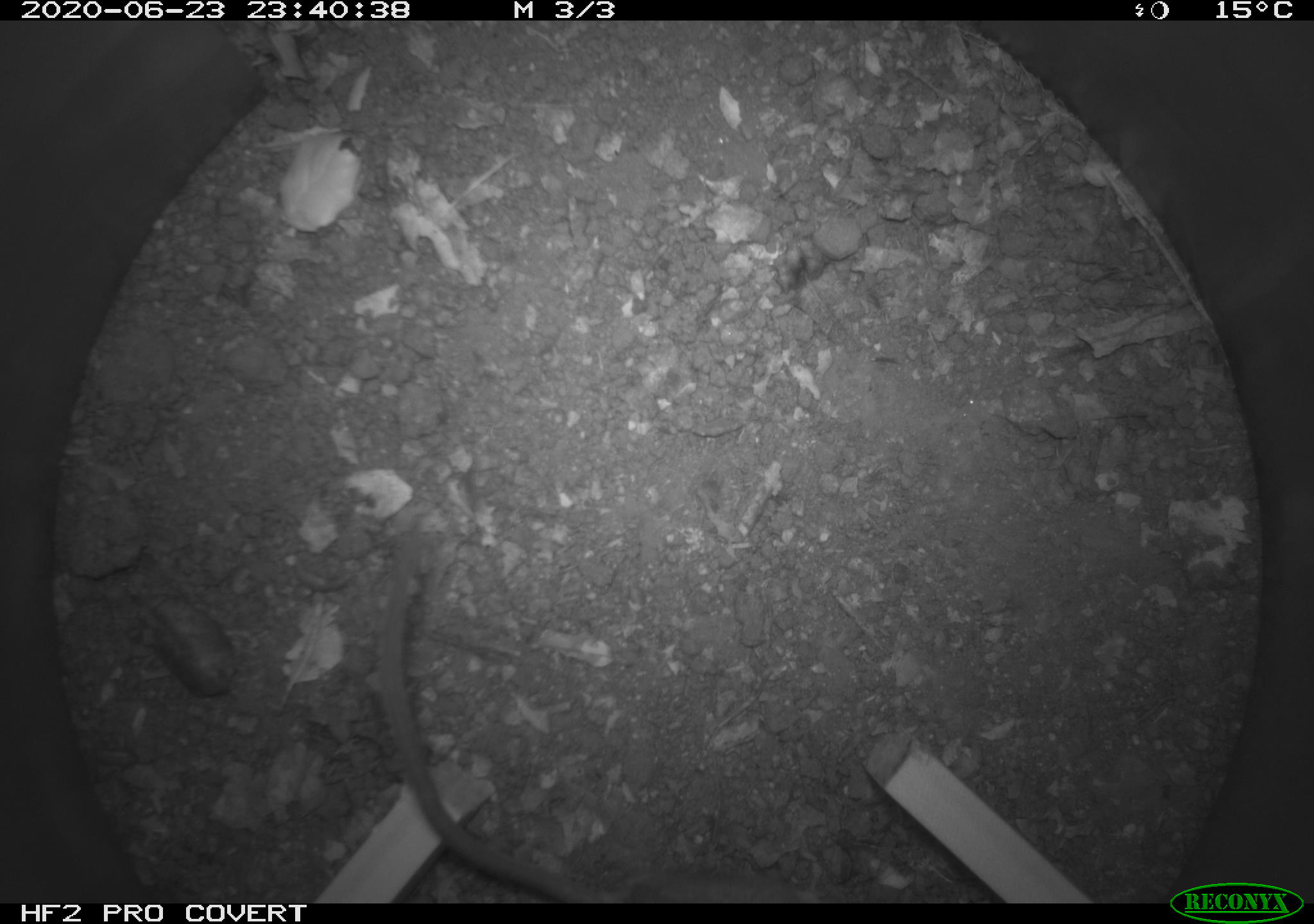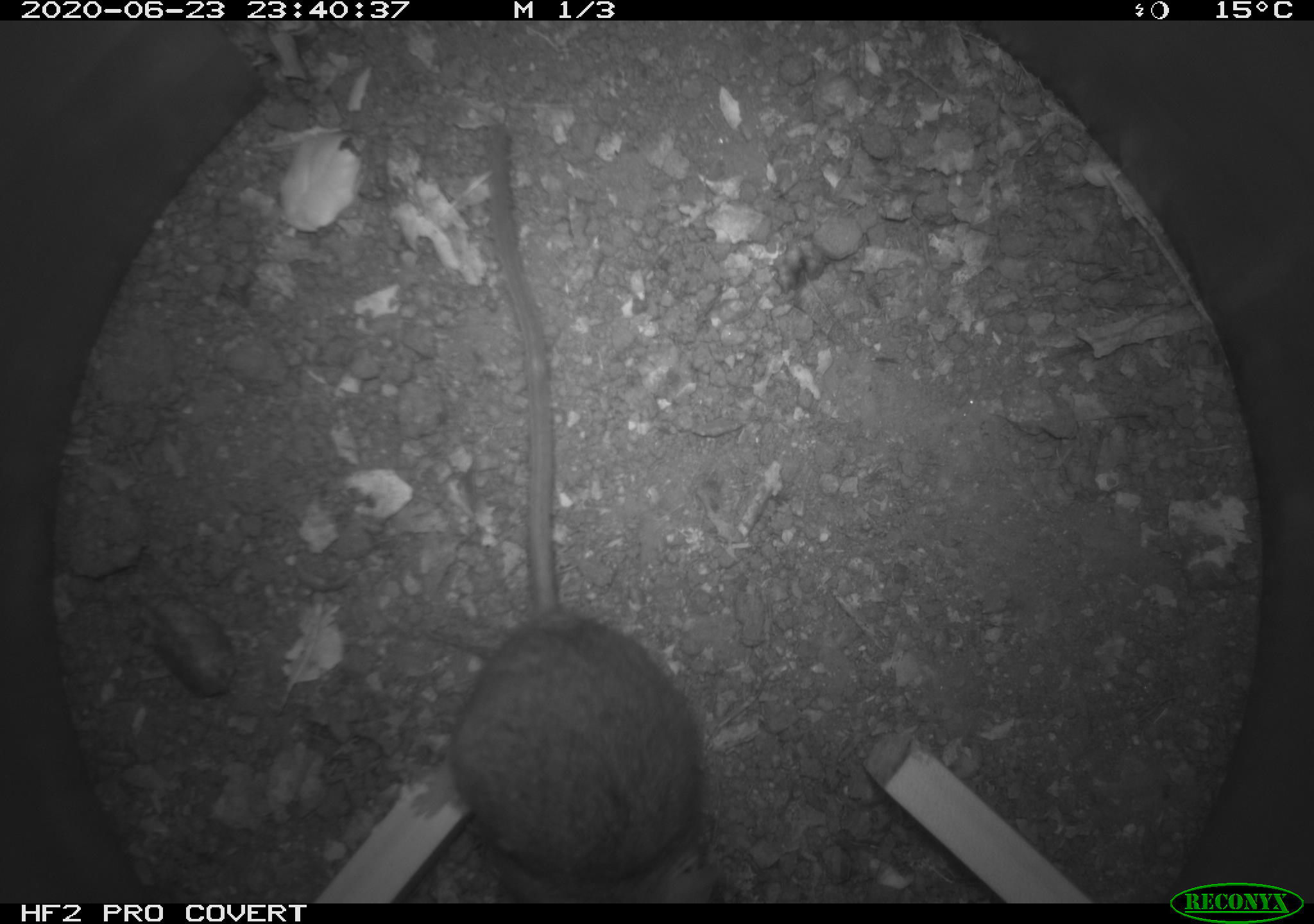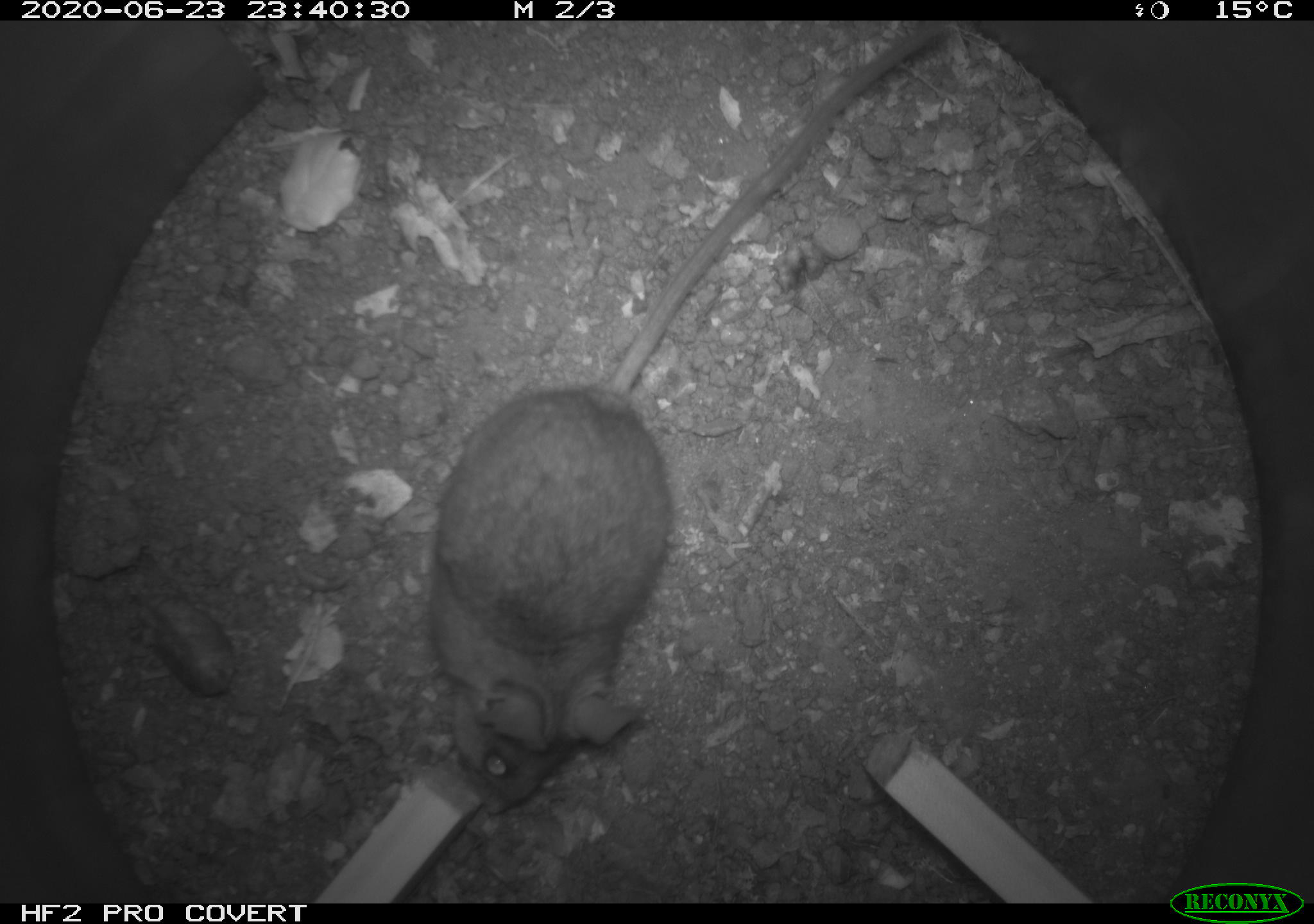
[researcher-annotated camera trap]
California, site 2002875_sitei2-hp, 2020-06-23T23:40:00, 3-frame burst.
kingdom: Animalia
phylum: Chordata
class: Mammalia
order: Rodentia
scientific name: Rodentia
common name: mouse species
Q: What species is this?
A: Mouse species (Rodentia).